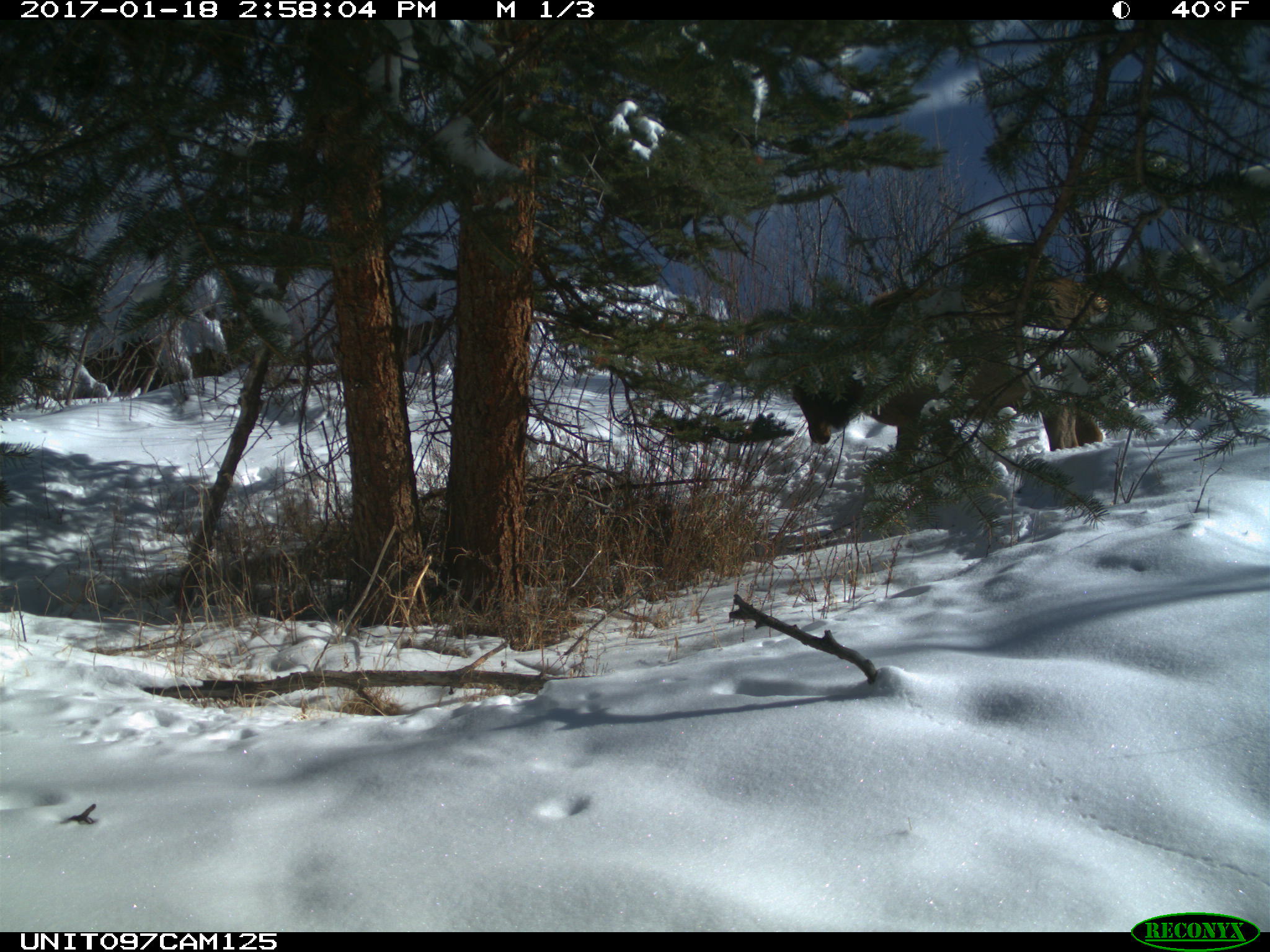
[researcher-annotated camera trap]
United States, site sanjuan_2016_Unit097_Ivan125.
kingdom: Animalia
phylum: Chordata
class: Mammalia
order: Artiodactyla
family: Cervidae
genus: Cervus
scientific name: Cervus elaphus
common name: red deer